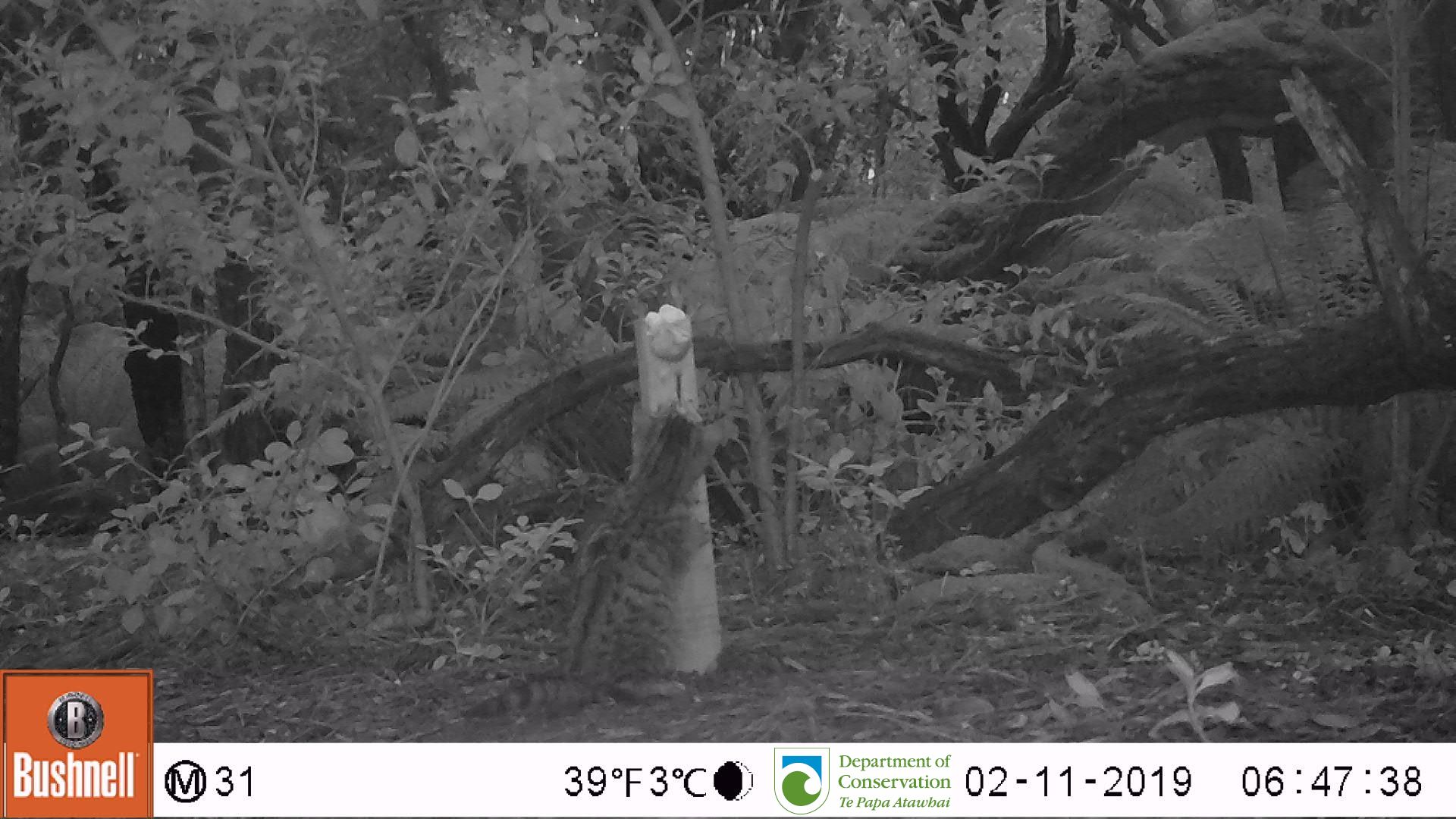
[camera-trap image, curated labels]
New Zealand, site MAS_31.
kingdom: Animalia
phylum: Chordata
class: Mammalia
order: Carnivora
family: Felidae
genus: Felis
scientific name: Felis catus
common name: domestic cat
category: cat